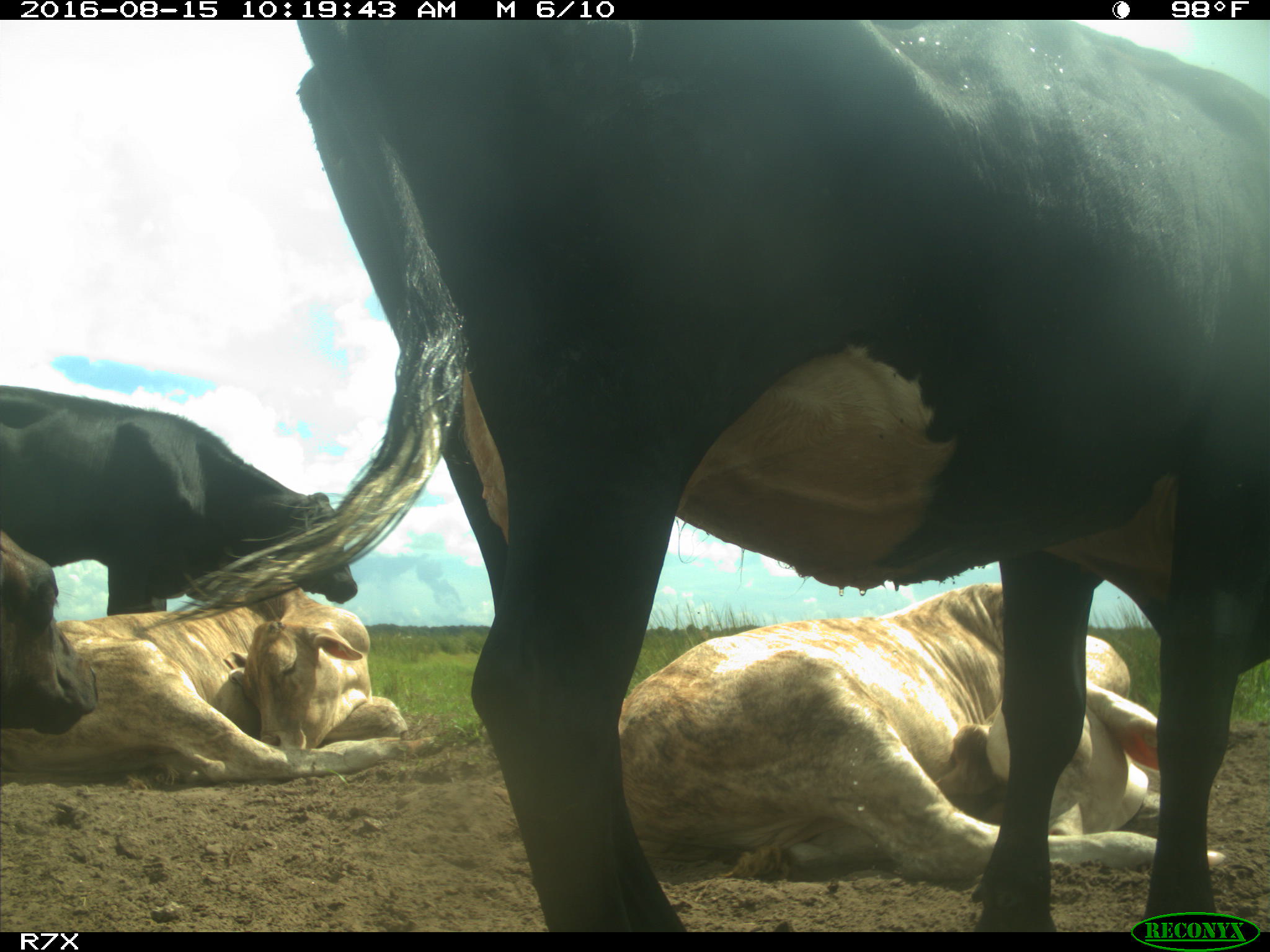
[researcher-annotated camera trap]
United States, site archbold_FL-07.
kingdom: Animalia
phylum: Chordata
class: Mammalia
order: Artiodactyla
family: Bovidae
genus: Bos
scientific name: Bos taurus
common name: domestic cow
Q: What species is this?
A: Bos taurus (domestic cow).